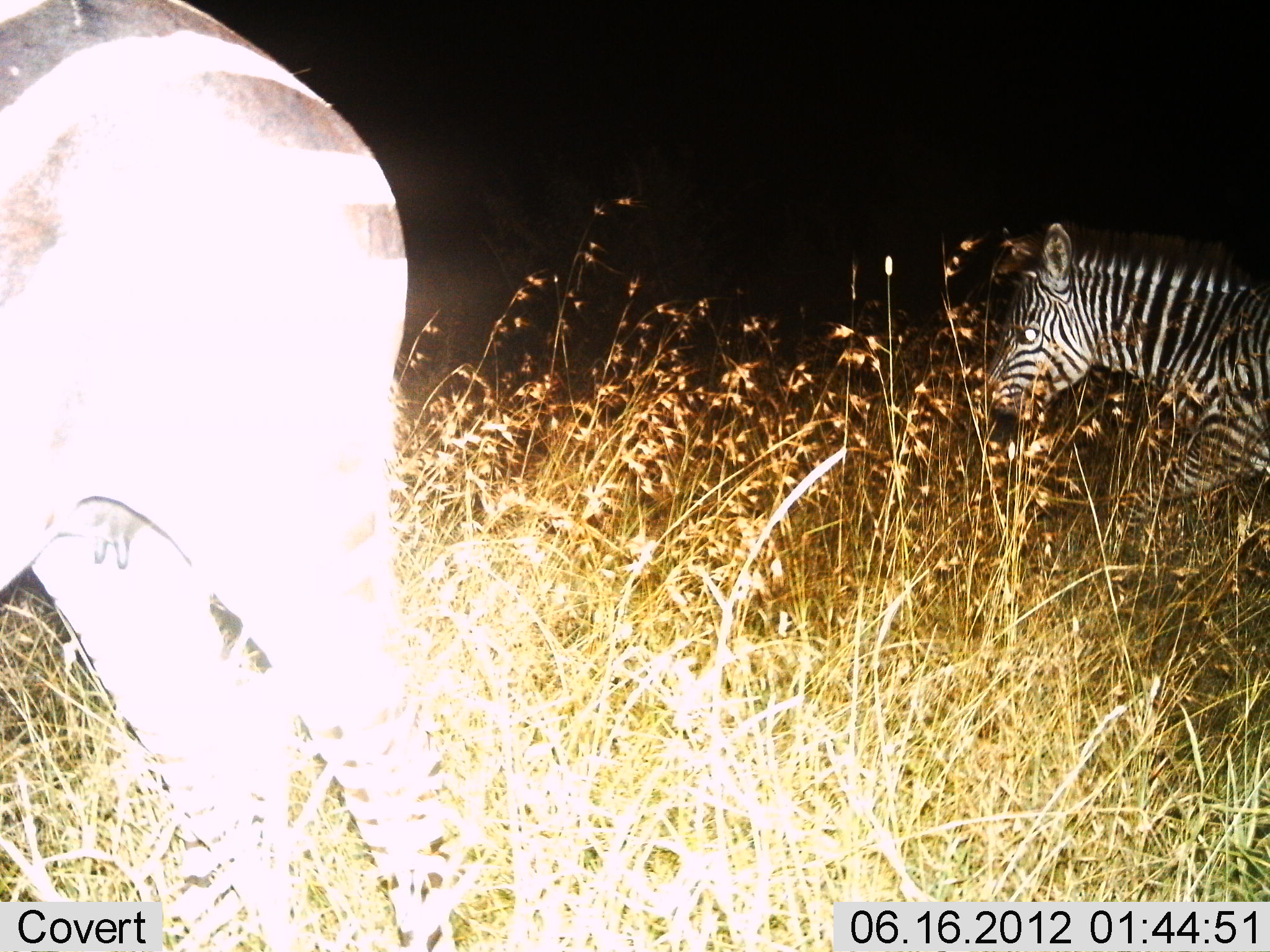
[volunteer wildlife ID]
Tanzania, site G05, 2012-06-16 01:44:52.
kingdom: Animalia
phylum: Chordata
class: Mammalia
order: Perissodactyla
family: Equidae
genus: Equus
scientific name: Equus quagga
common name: plains zebra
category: zebra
Zebra (plains zebra) (Equus quagga), count 2. Behavior (volunteer vote fractions): standing 60%, resting 0%, moving 70%, interacting 0%. Young present (vote fraction): 30%. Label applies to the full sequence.